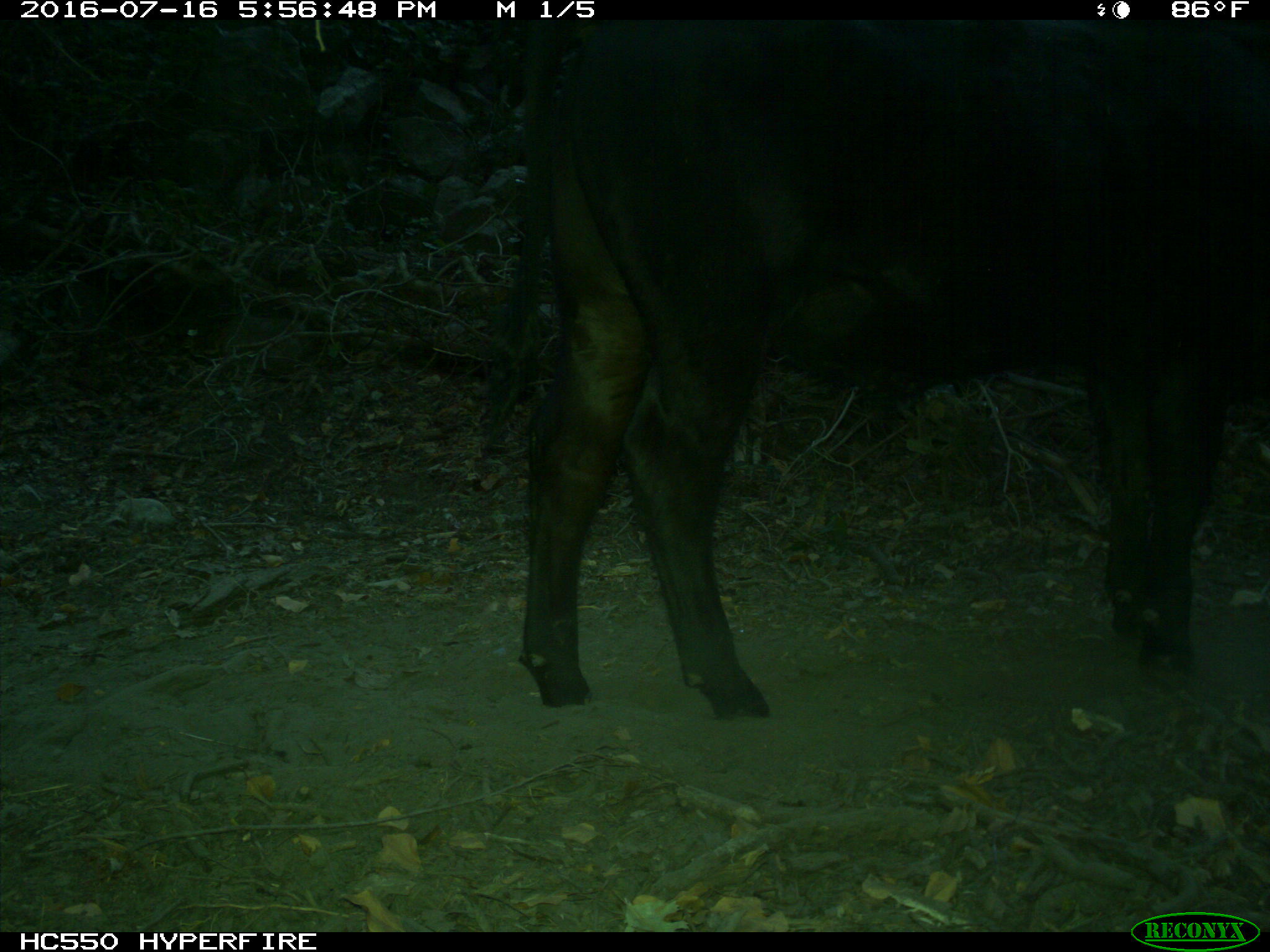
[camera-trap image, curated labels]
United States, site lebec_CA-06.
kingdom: Animalia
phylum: Chordata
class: Mammalia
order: Artiodactyla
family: Bovidae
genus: Bos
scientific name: Bos taurus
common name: domestic cow